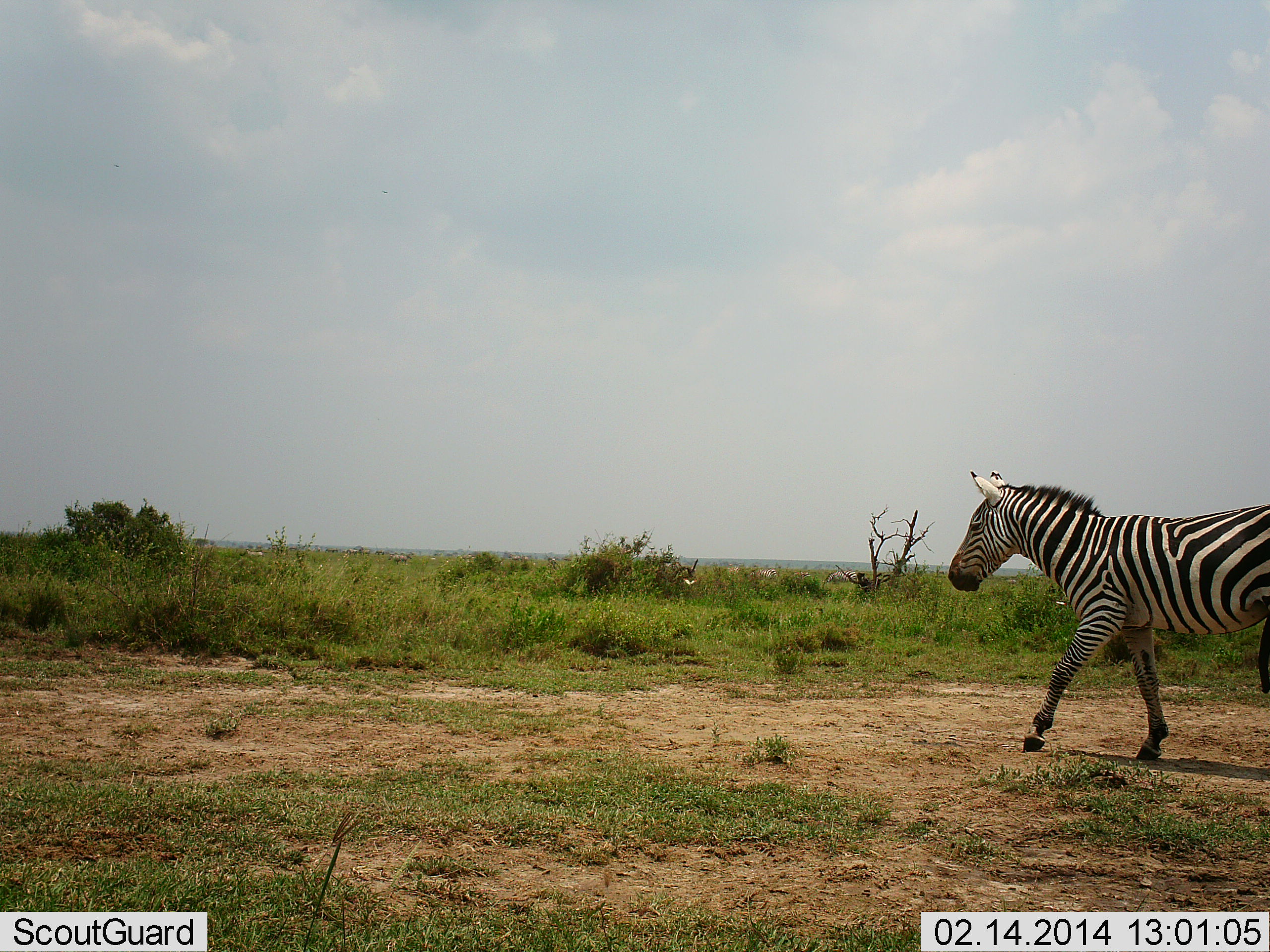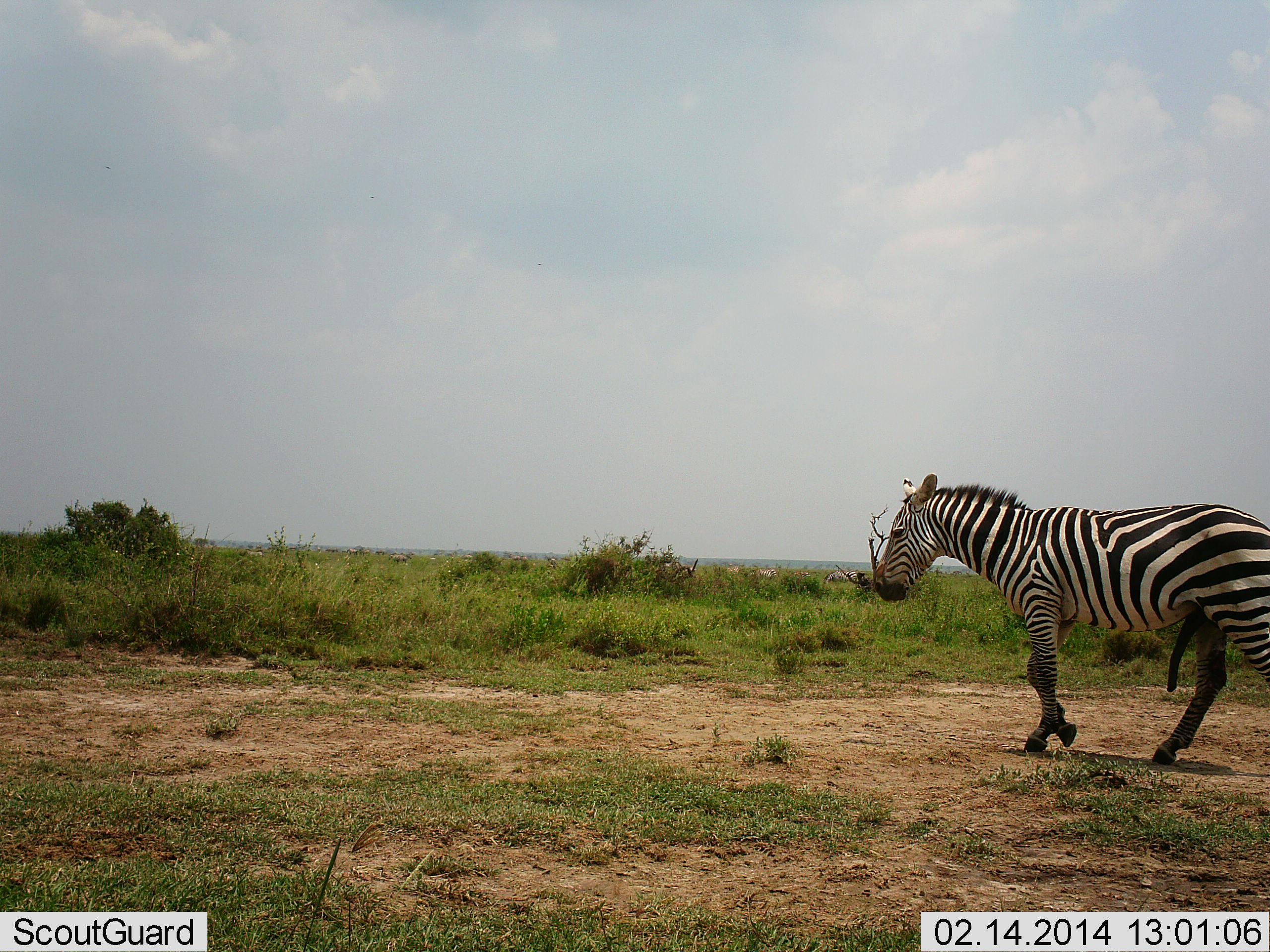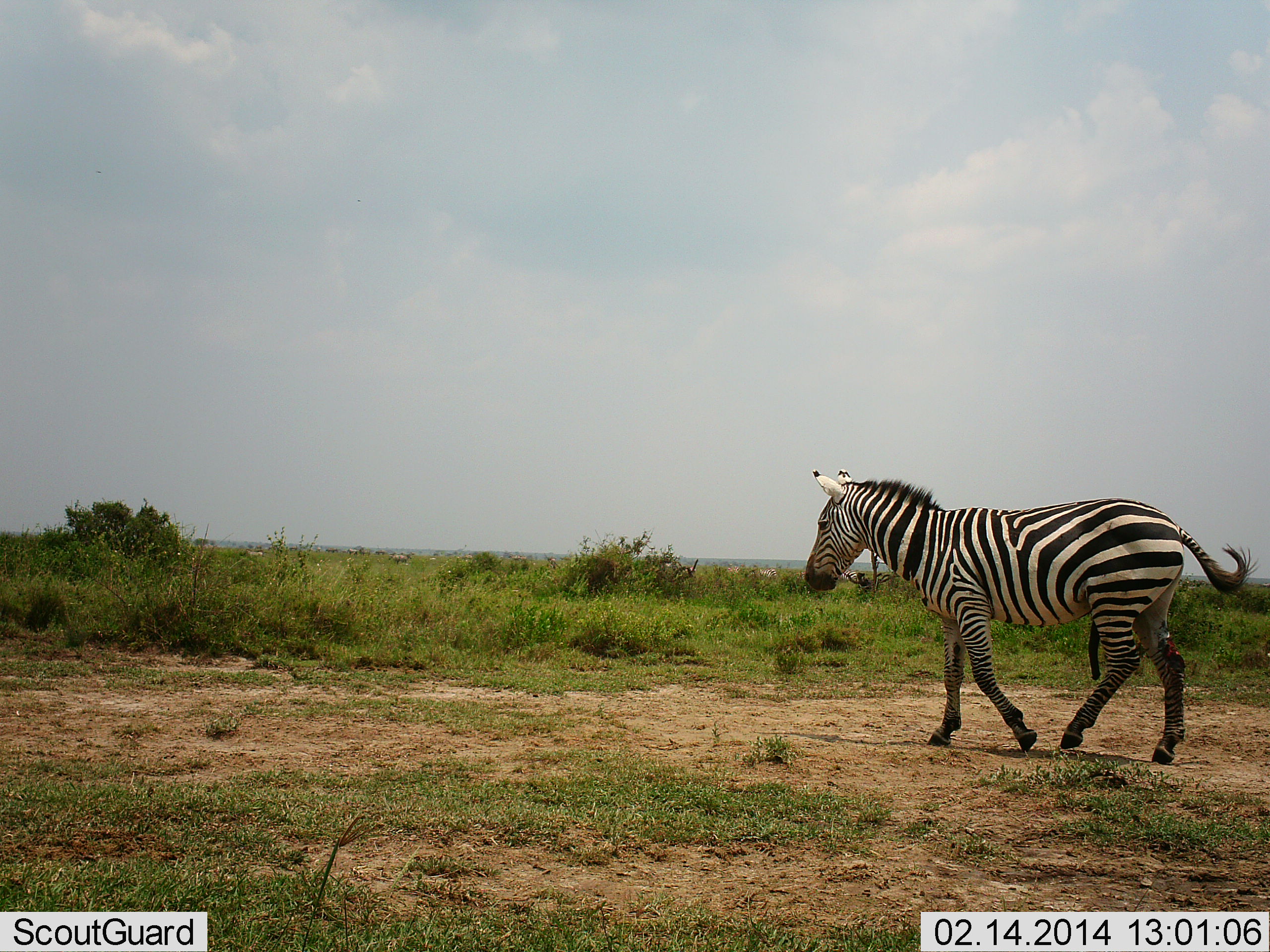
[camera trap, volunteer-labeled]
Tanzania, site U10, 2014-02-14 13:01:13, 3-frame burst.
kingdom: Animalia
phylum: Chordata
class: Mammalia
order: Perissodactyla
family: Equidae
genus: Equus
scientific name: Equus quagga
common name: plains zebra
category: zebra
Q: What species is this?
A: Zebra (plains zebra) (Equus quagga).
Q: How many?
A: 1.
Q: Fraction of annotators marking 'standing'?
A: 8%.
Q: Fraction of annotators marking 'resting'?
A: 0%.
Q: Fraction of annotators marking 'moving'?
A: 100%.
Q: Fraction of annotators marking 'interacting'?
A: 0%.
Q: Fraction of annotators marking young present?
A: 0%.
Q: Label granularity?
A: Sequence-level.